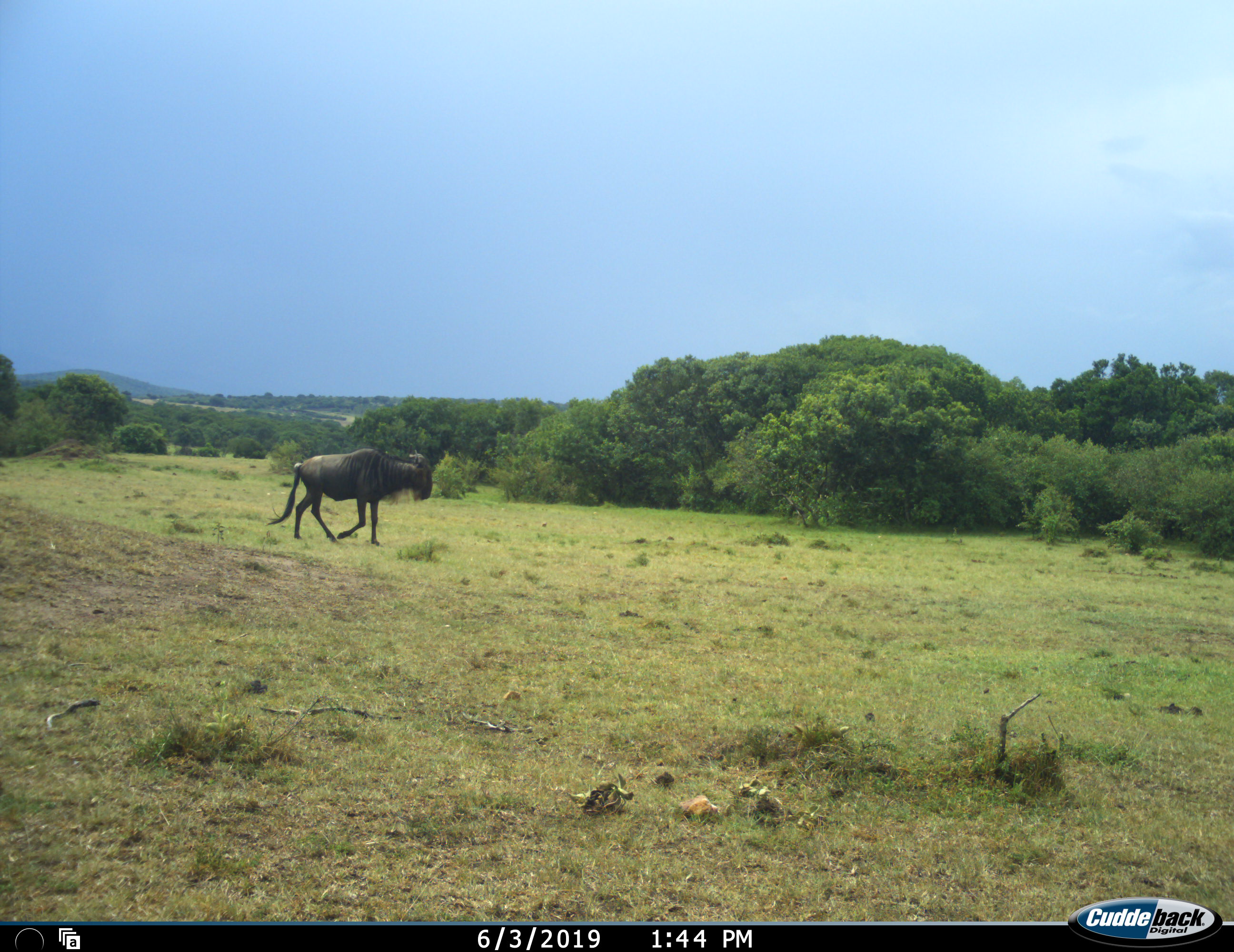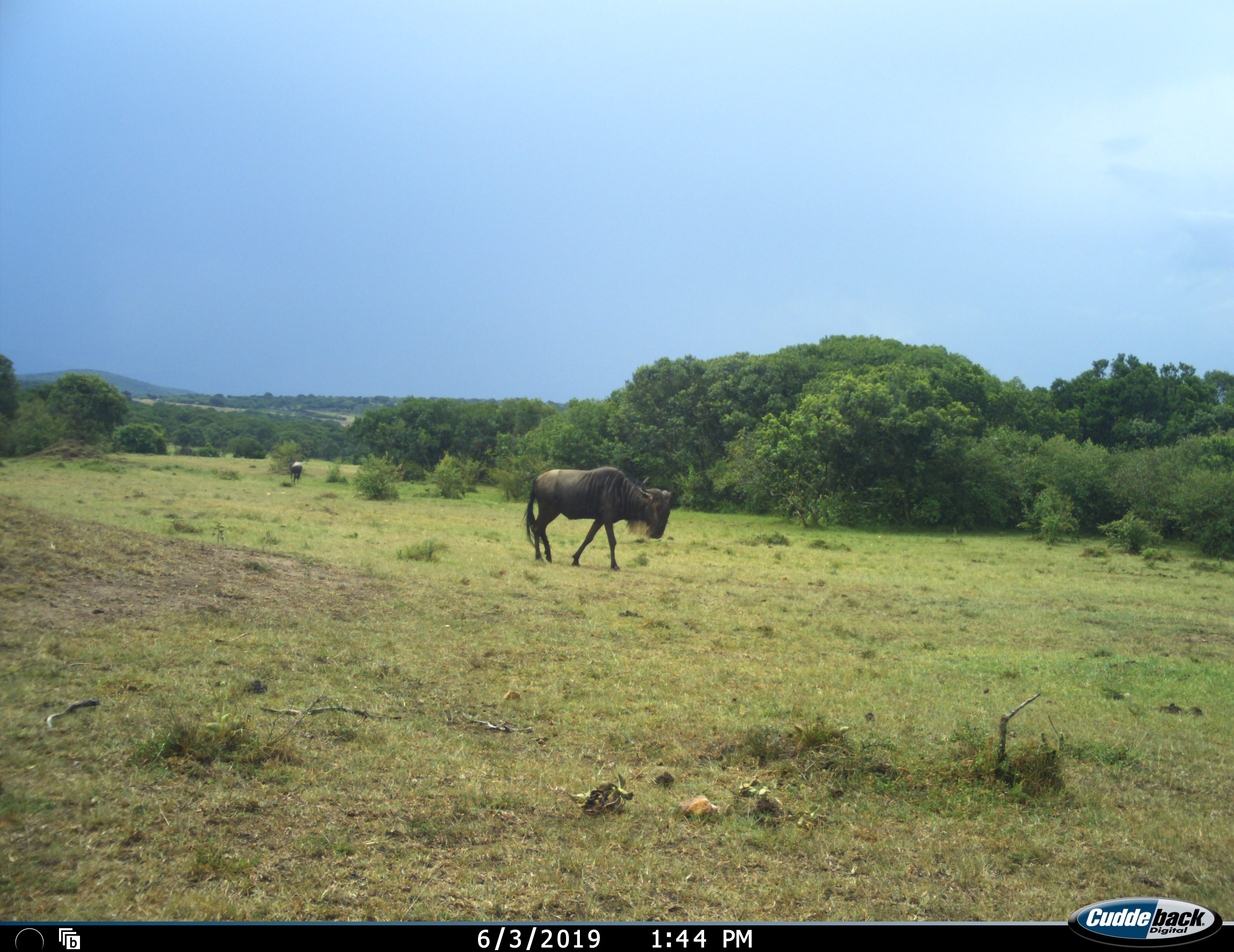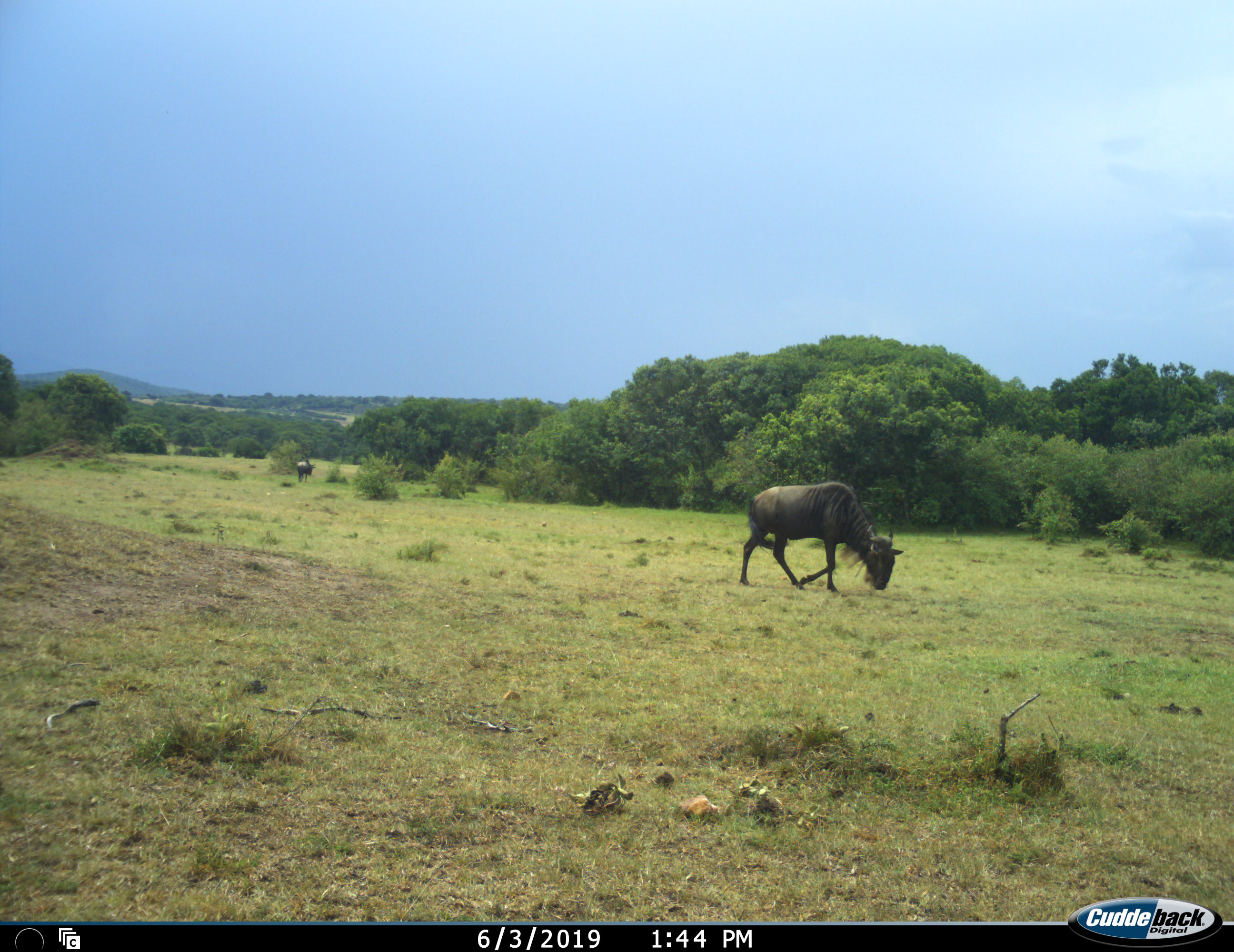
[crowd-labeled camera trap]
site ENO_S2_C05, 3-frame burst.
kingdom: Animalia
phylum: Chordata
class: Mammalia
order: Artiodactyla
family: Bovidae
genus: Connochaetes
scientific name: Connochaetes taurinus taurinus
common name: blue wildebeest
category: wildebeestblue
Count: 2.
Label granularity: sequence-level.